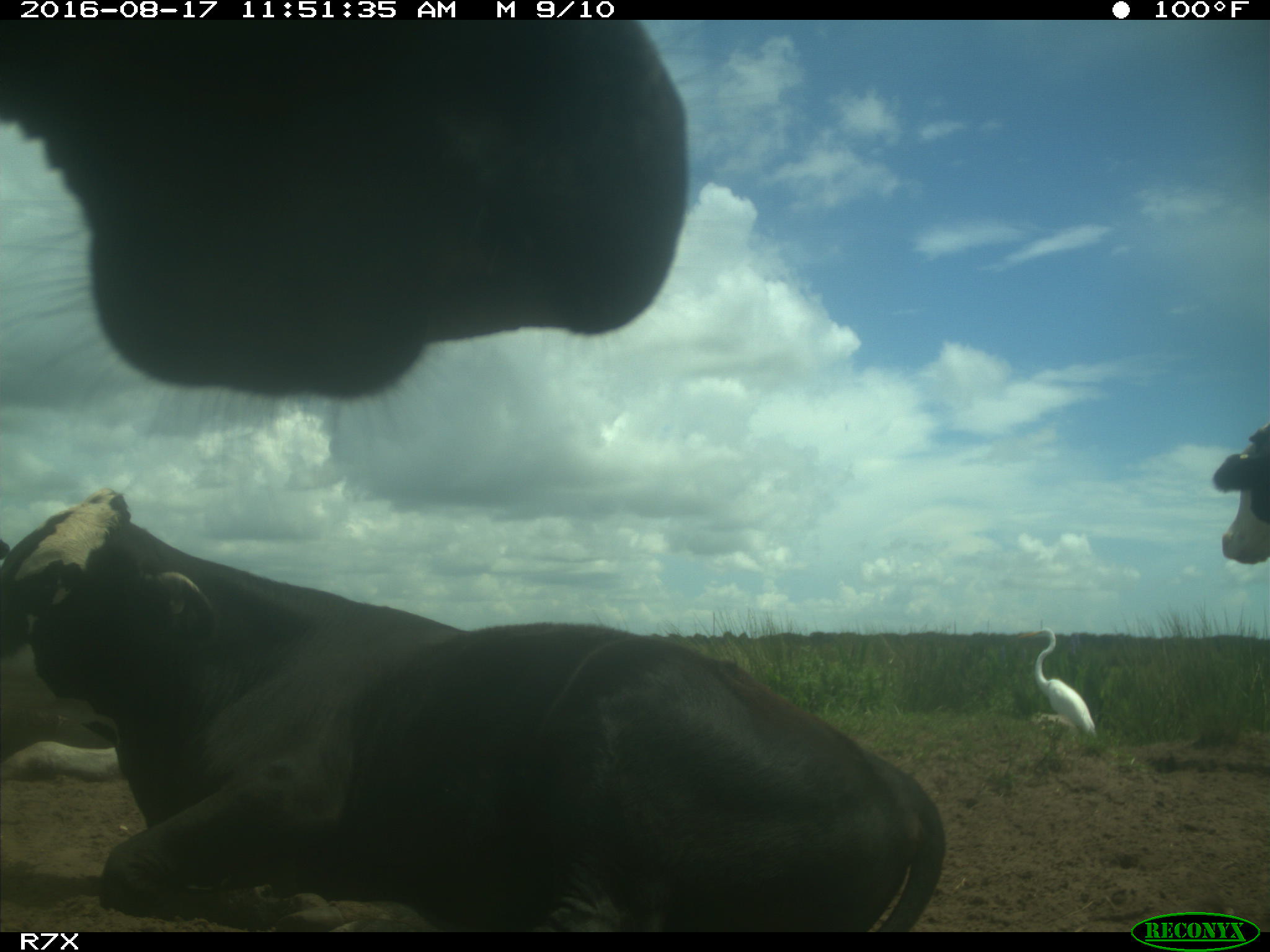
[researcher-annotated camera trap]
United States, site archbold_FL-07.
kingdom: Animalia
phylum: Chordata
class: Mammalia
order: Artiodactyla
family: Bovidae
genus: Bos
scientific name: Bos taurus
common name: domestic cow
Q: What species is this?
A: Bos taurus (domestic cow).